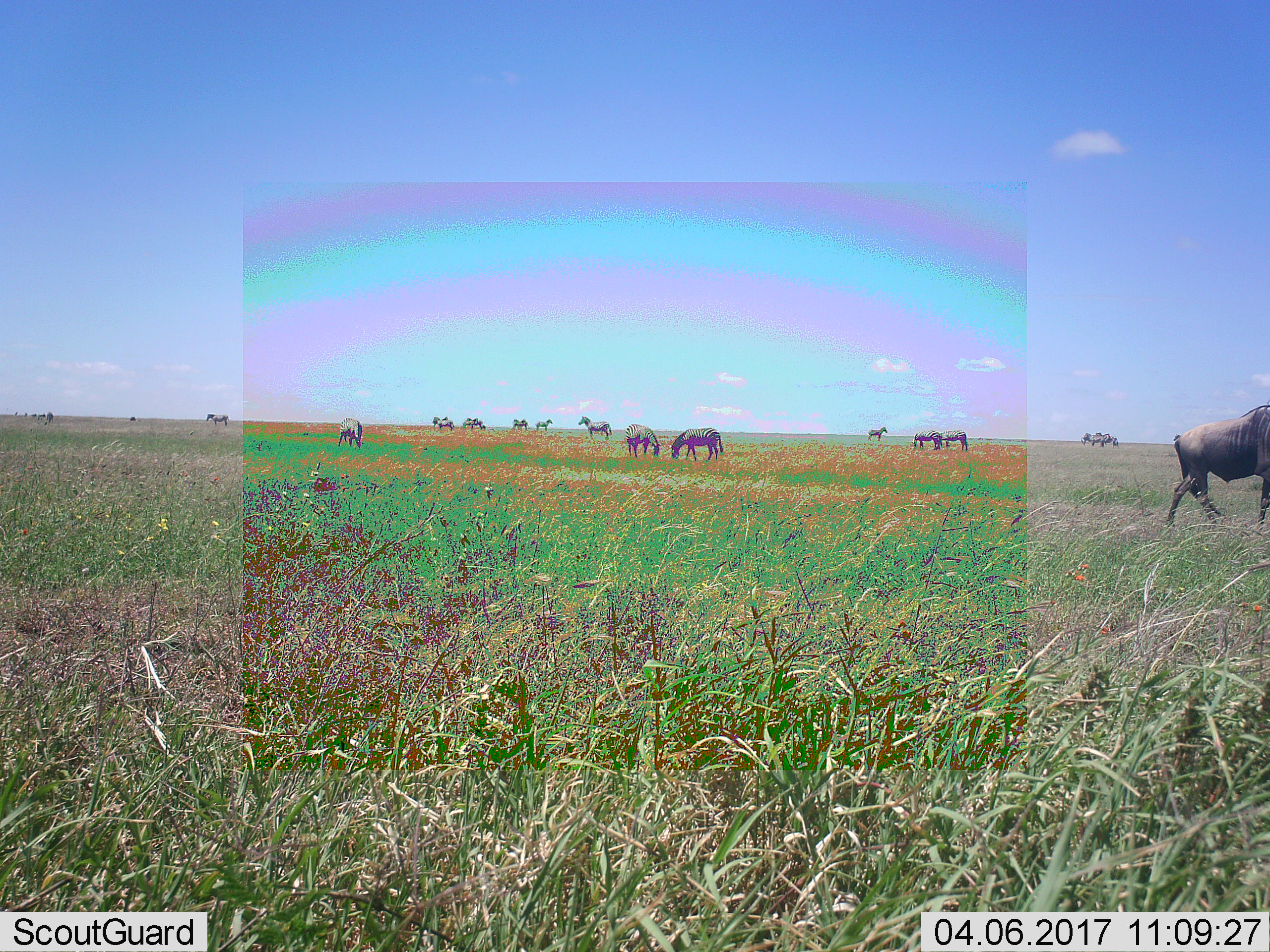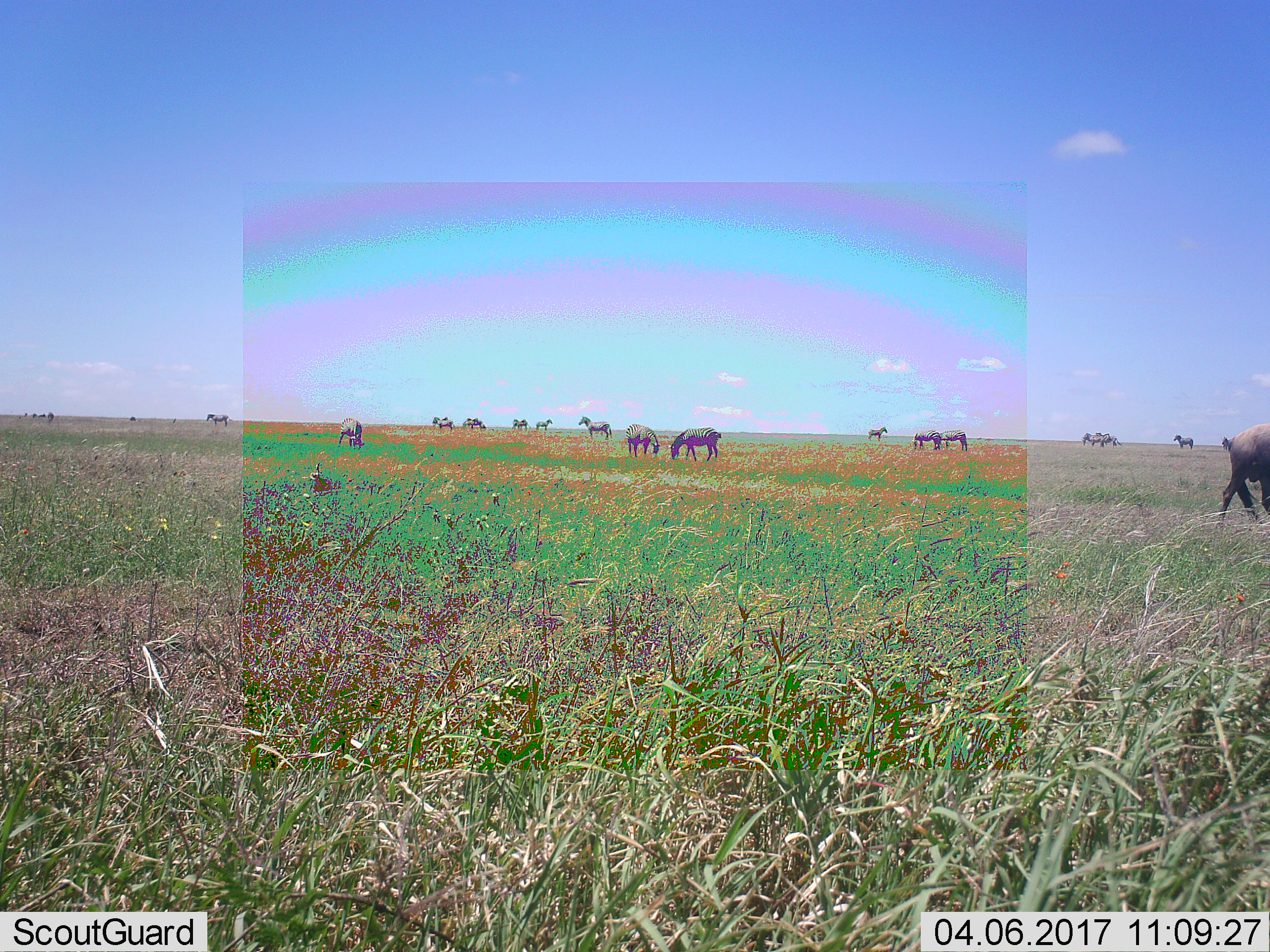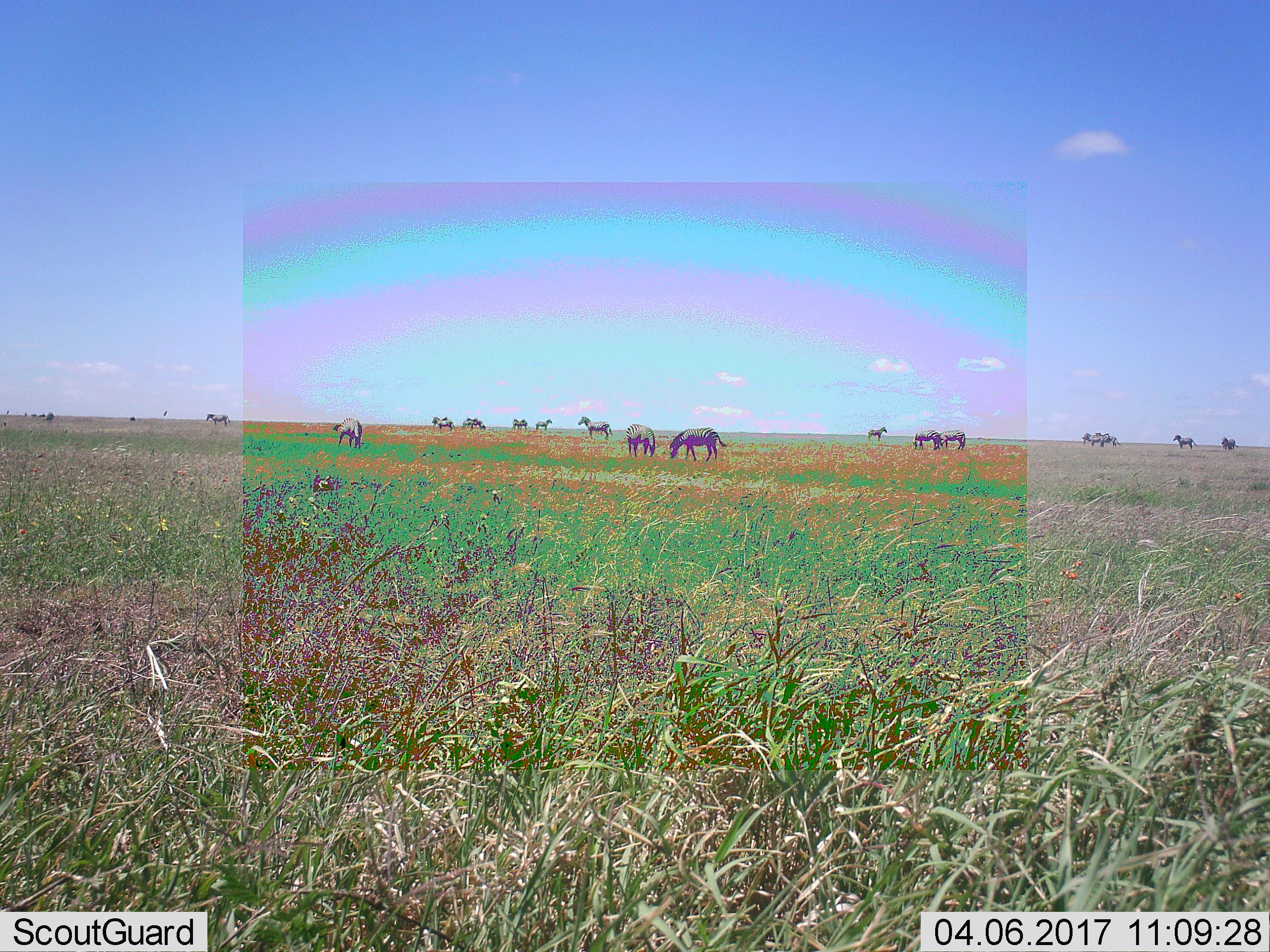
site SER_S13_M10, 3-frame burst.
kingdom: Animalia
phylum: Chordata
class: Mammalia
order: Perissodactyla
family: Equidae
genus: Equus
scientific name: Equus quagga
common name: plains zebra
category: zebraplains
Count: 11-50.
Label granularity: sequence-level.